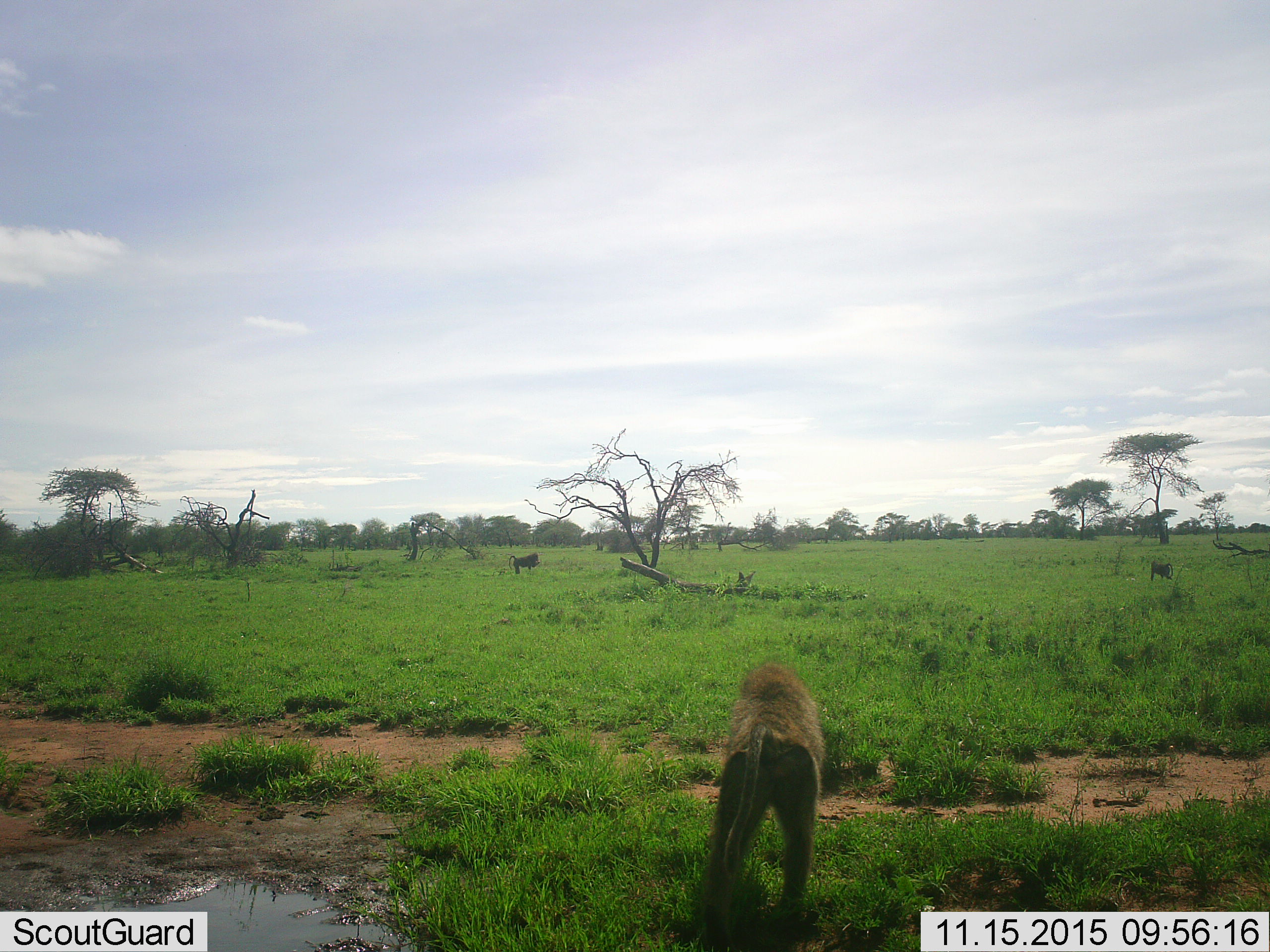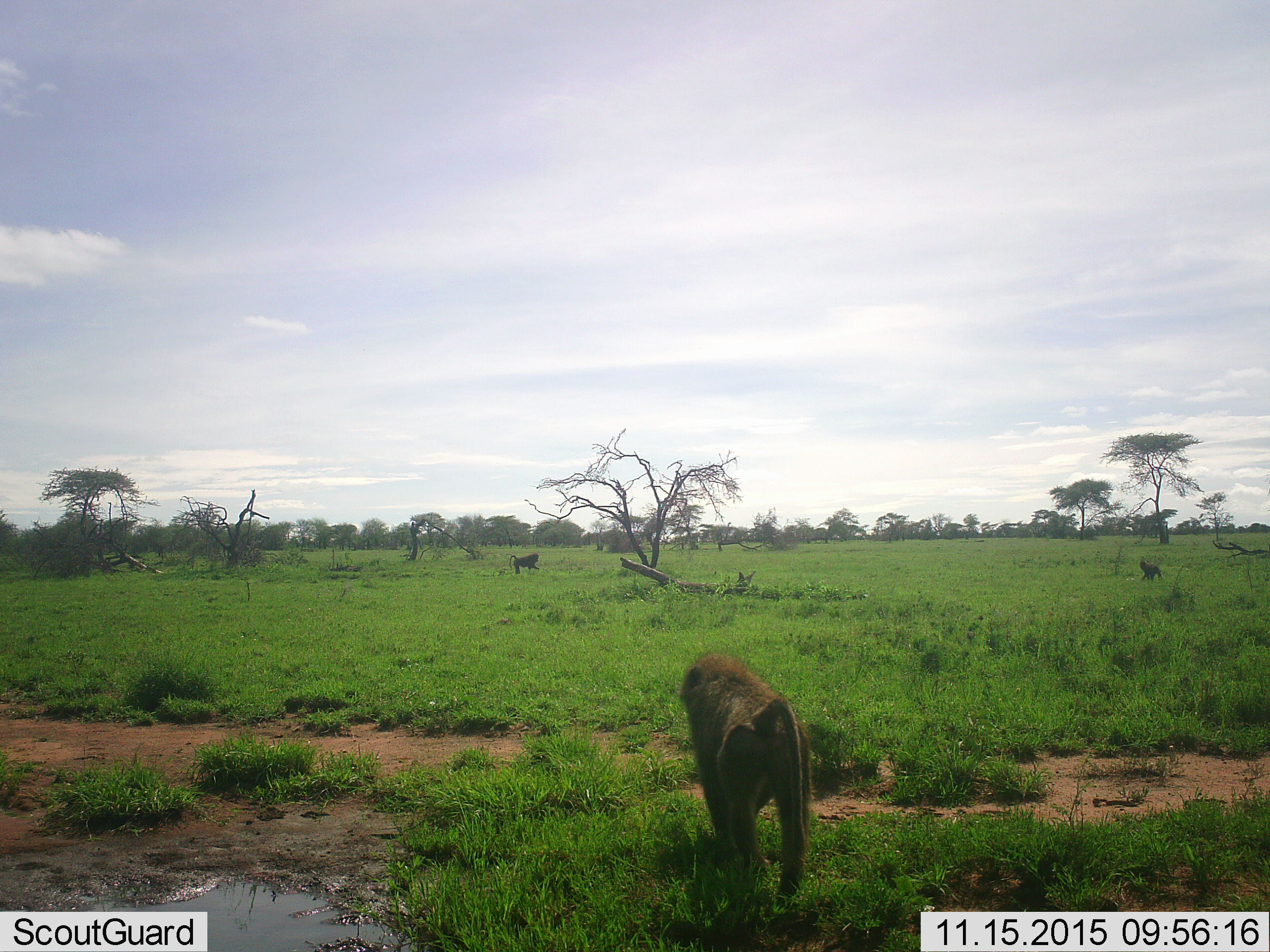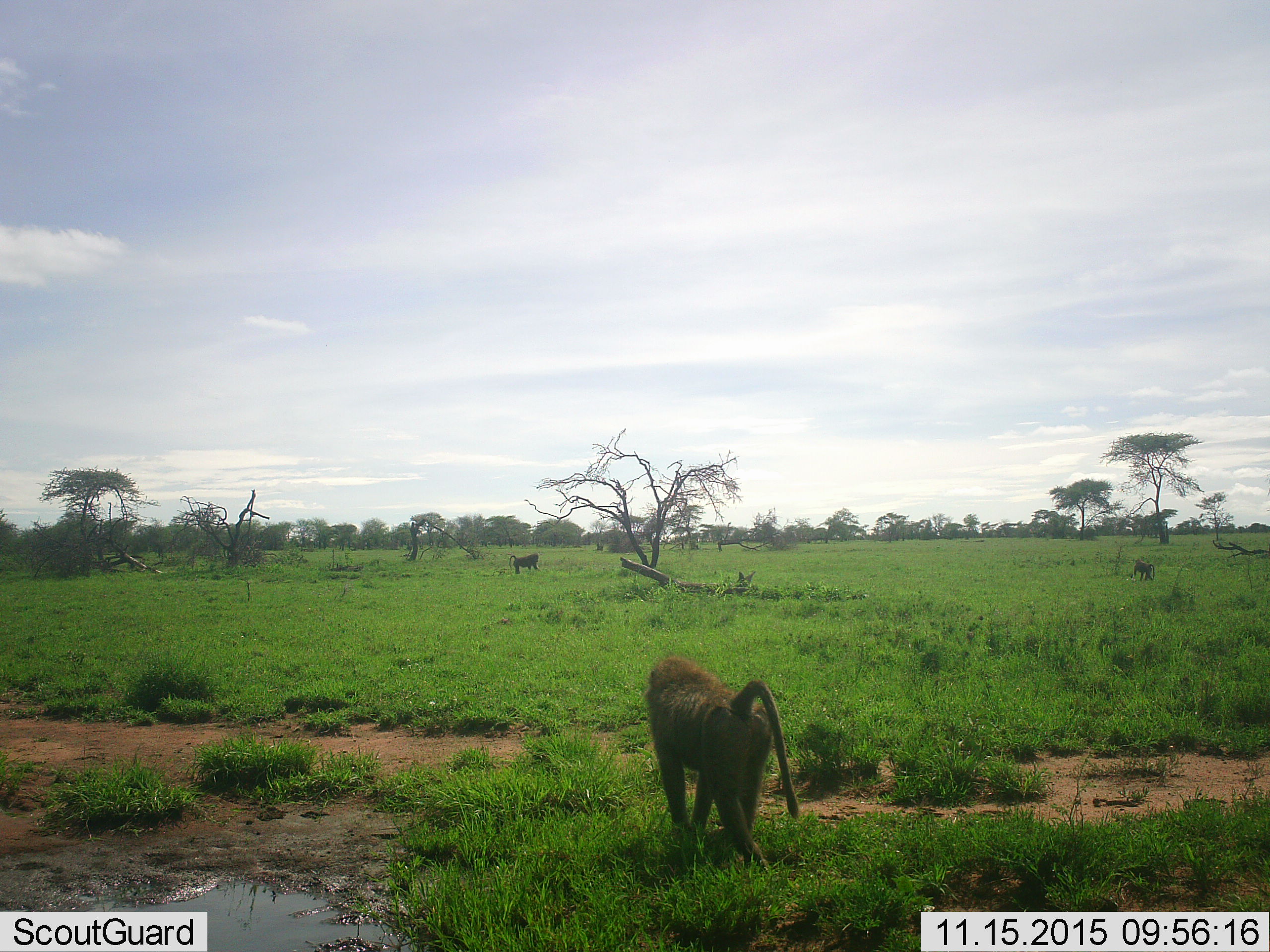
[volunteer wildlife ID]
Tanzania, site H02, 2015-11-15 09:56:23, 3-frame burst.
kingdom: Animalia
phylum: Chordata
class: Mammalia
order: Primates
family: Cercopithecidae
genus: Papio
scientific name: Papio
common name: baboon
Baboon (Papio), count 3. Behavior (volunteer vote fractions): standing 30%, resting 0%, moving 100%, interacting 0%. Young present (vote fraction): 0%. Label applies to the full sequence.